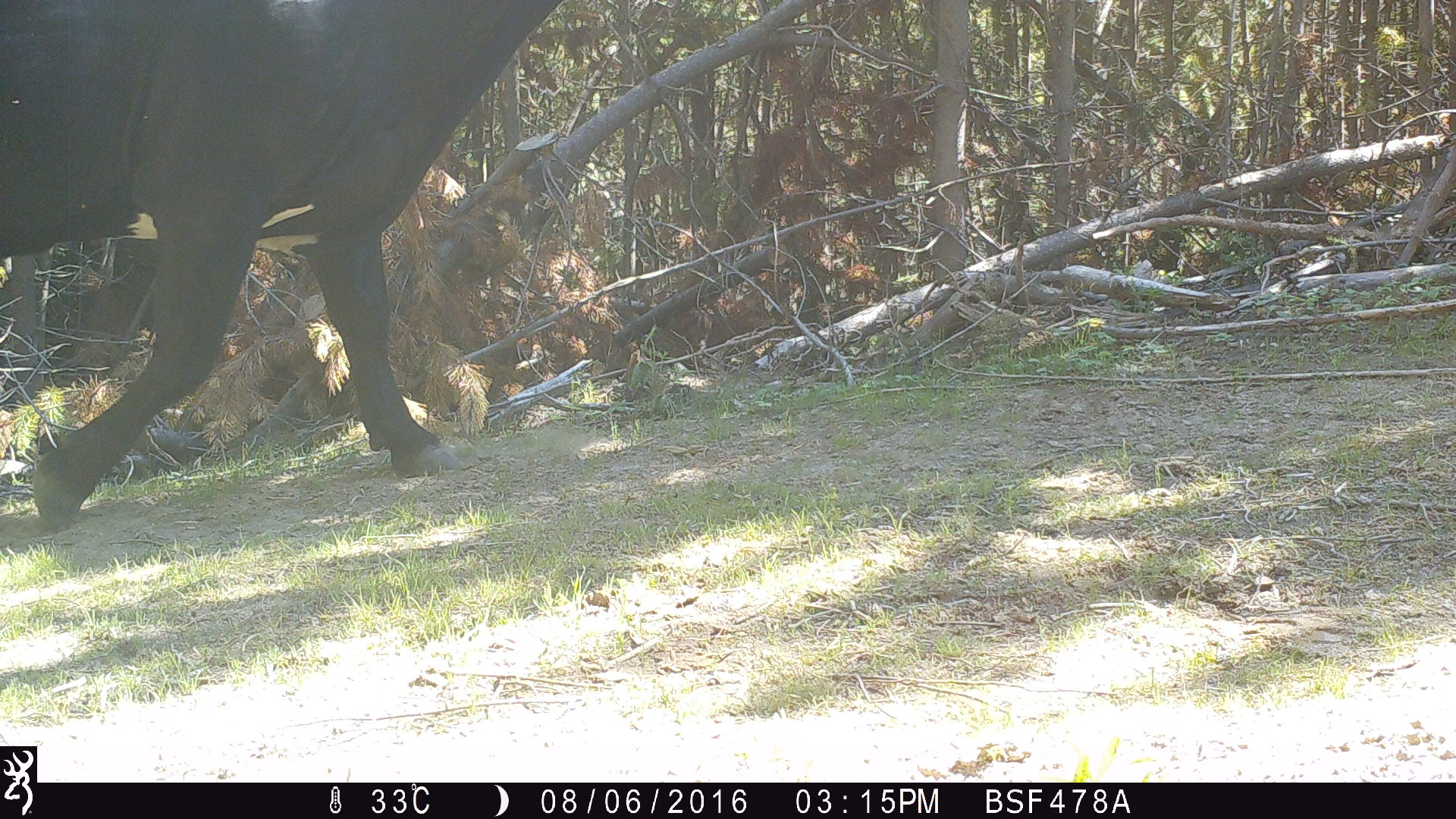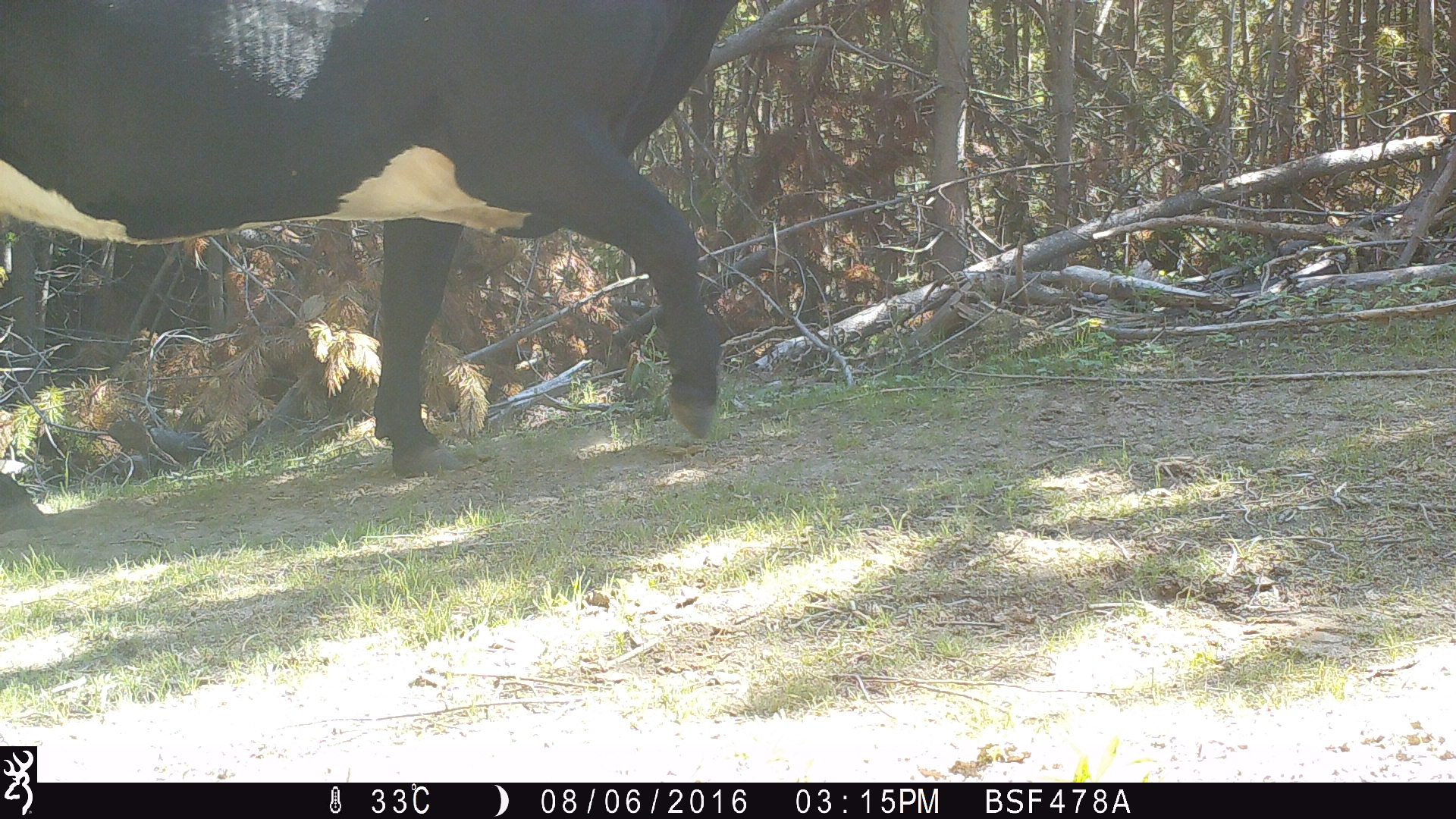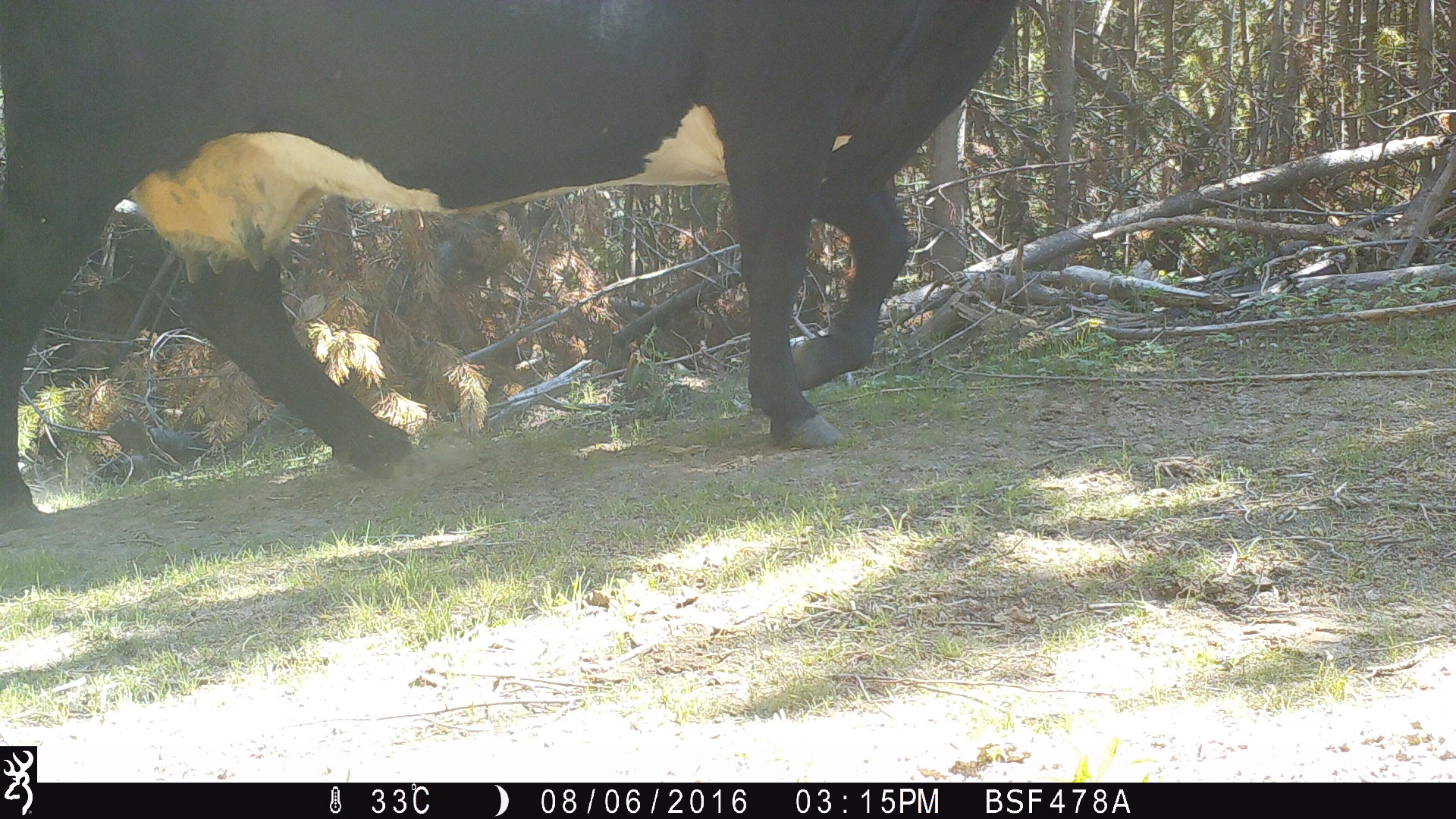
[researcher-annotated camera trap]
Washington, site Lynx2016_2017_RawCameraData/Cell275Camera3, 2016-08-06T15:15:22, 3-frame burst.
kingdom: Animalia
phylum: Chordata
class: Mammalia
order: Artiodactyla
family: Bovidae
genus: Bos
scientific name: Bos taurus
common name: domestic cattle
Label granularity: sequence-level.